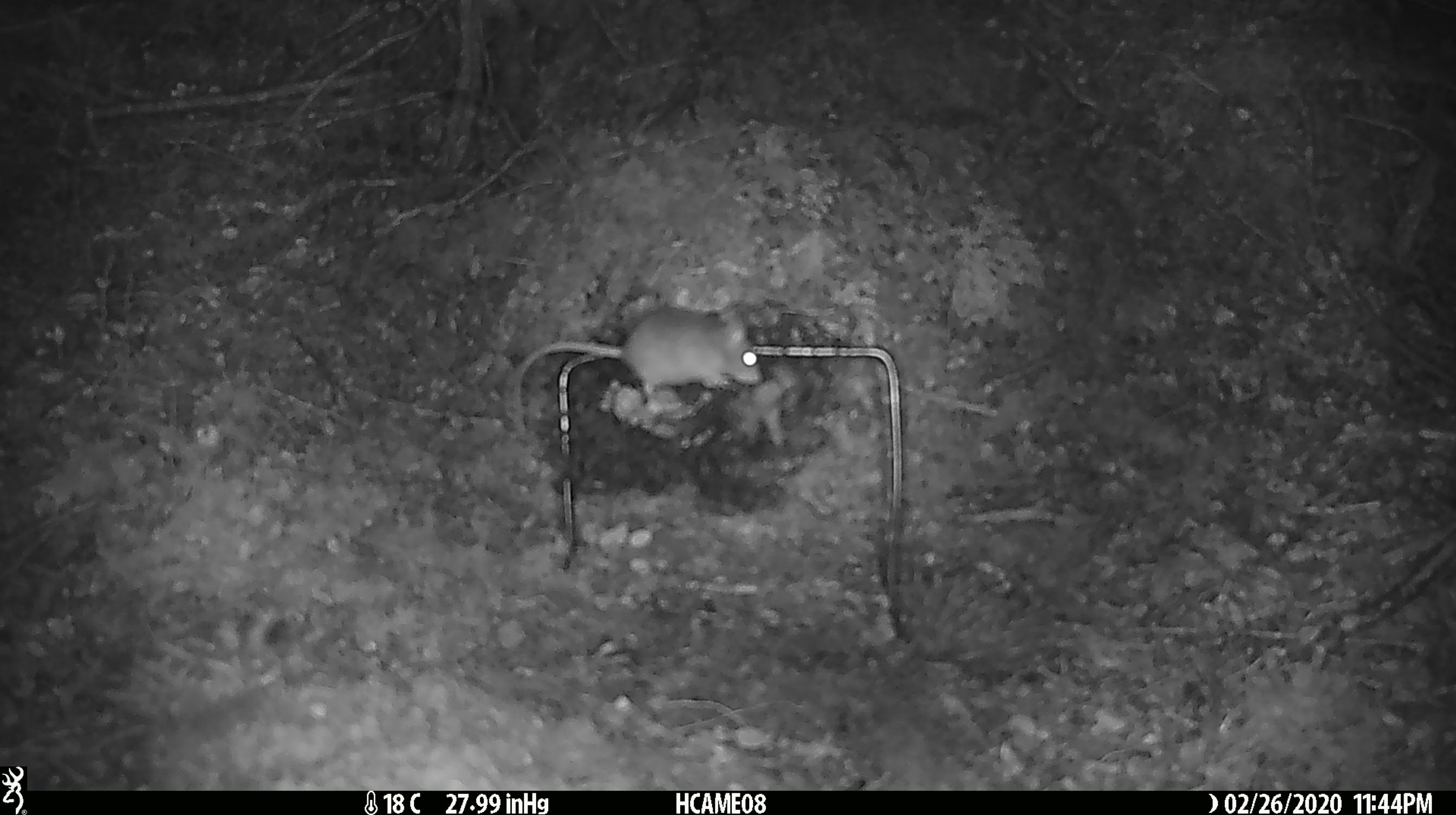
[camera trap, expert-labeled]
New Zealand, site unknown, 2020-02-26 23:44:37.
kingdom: Animalia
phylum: Chordata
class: Mammalia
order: Rodentia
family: Muridae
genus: Mus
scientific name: Mus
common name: mouse